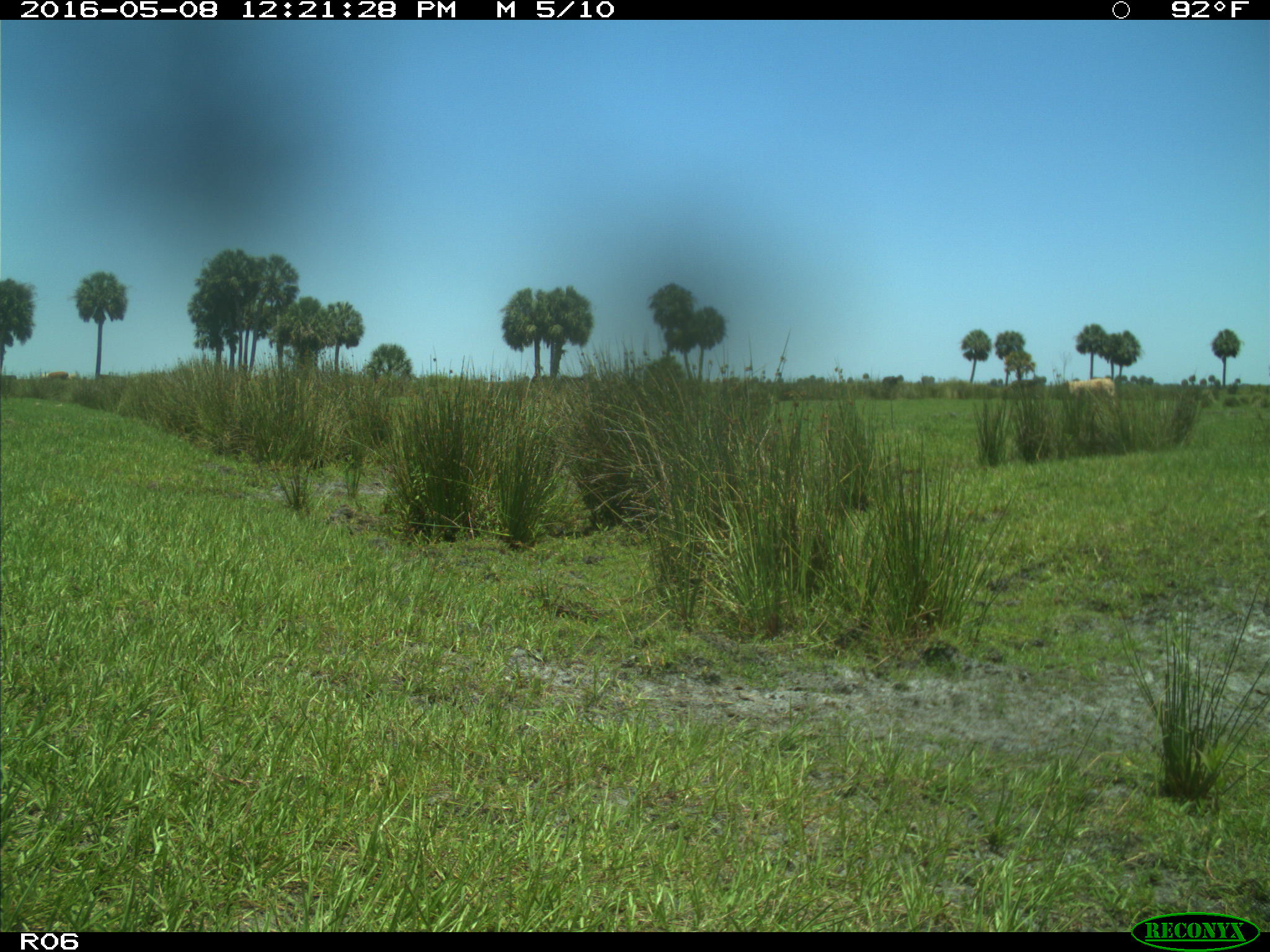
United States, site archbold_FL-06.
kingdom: Animalia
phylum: Chordata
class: Mammalia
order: Artiodactyla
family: Bovidae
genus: Bos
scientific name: Bos taurus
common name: domestic cow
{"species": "Bos taurus (domestic cow)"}